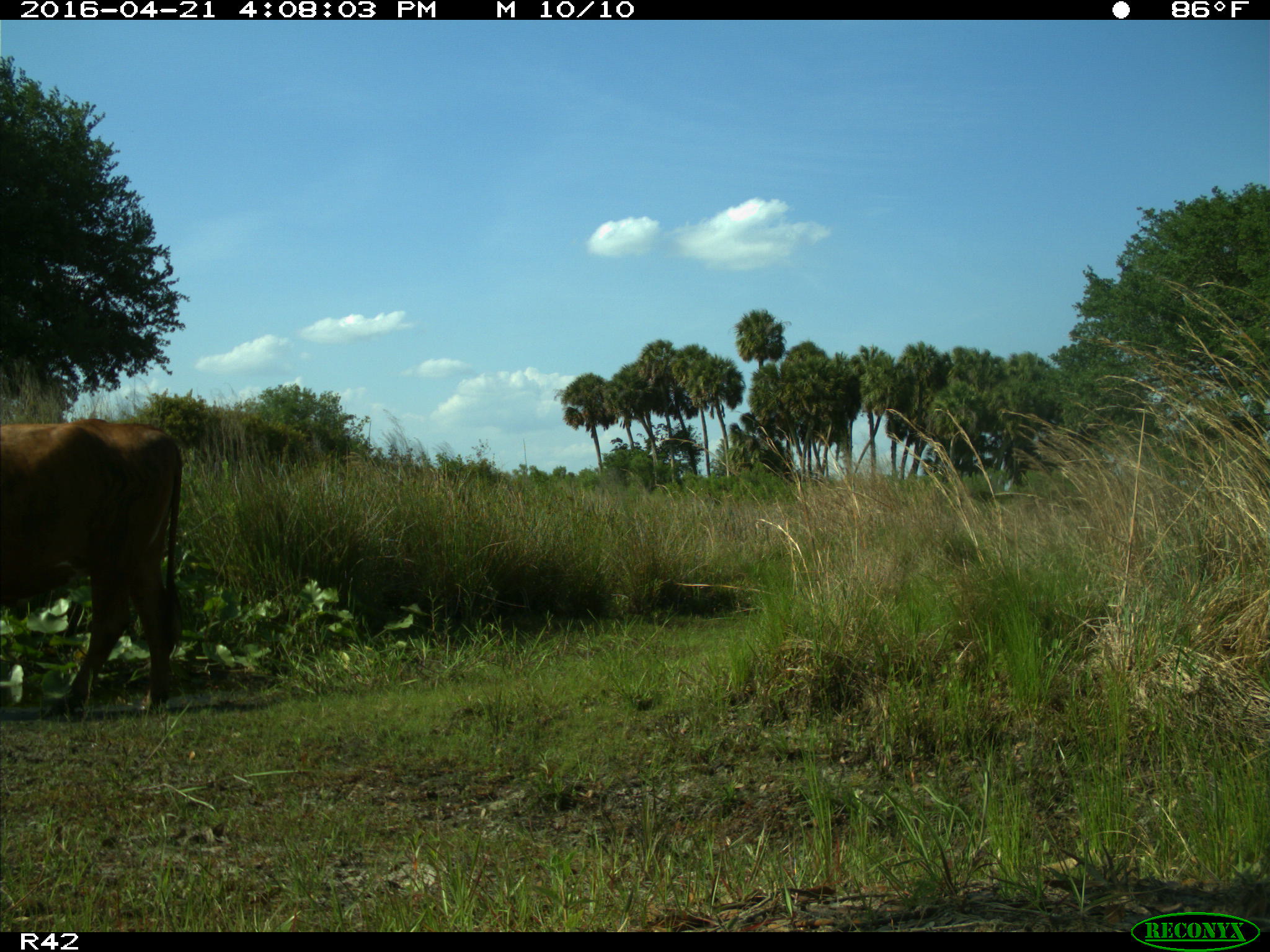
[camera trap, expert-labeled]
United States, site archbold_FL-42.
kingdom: Animalia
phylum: Chordata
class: Mammalia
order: Artiodactyla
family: Bovidae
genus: Bos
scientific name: Bos taurus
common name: domestic cow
Bos taurus (domestic cow).